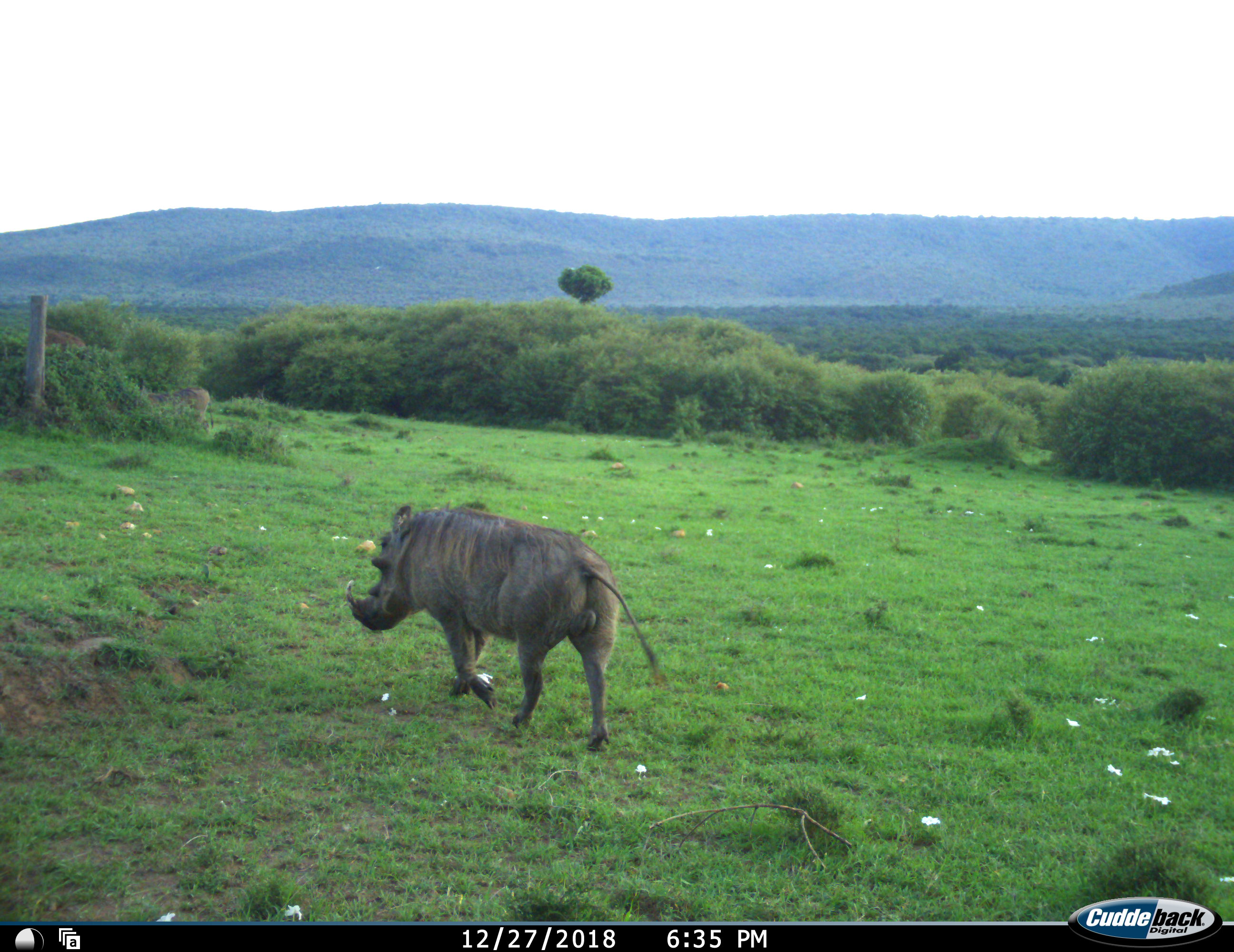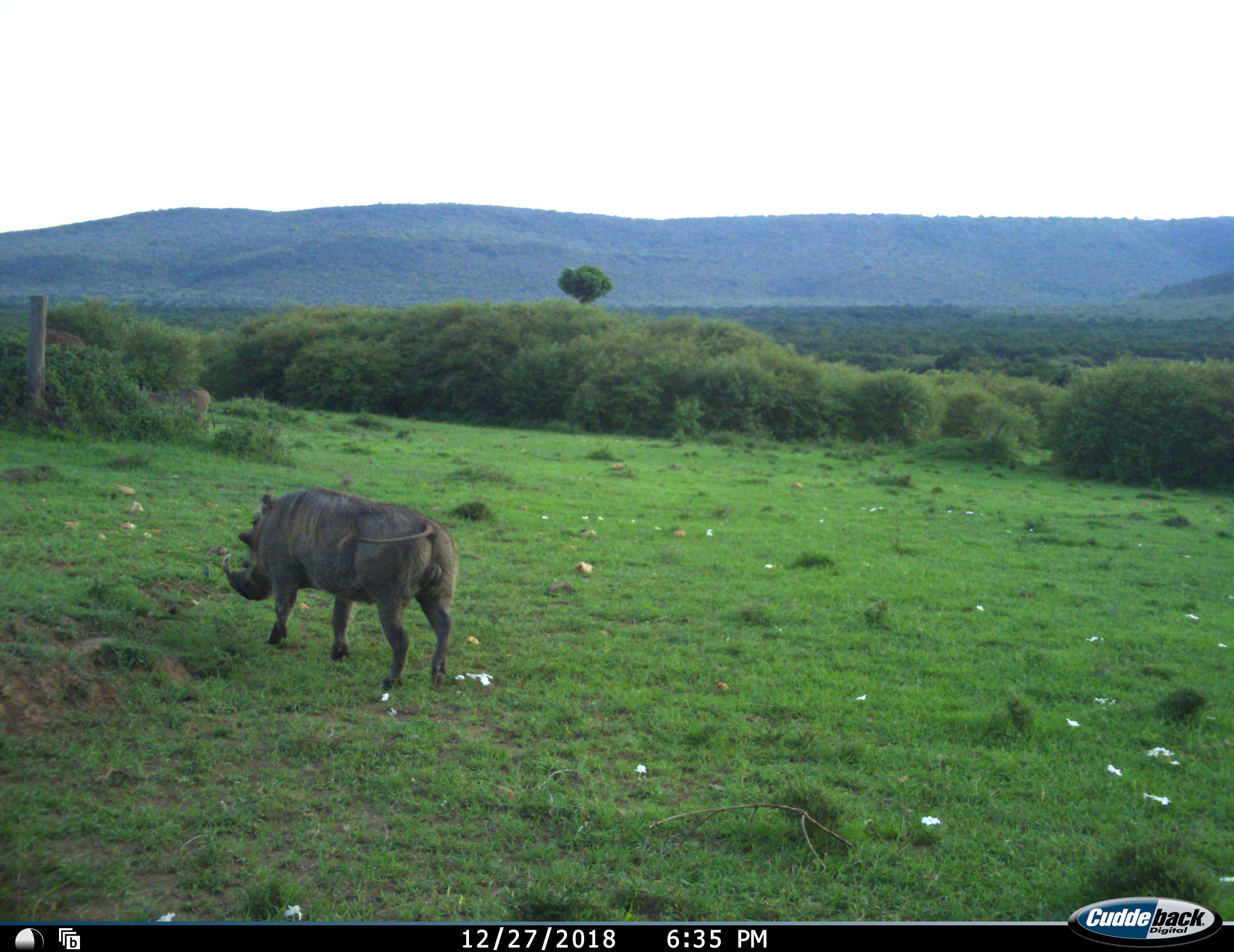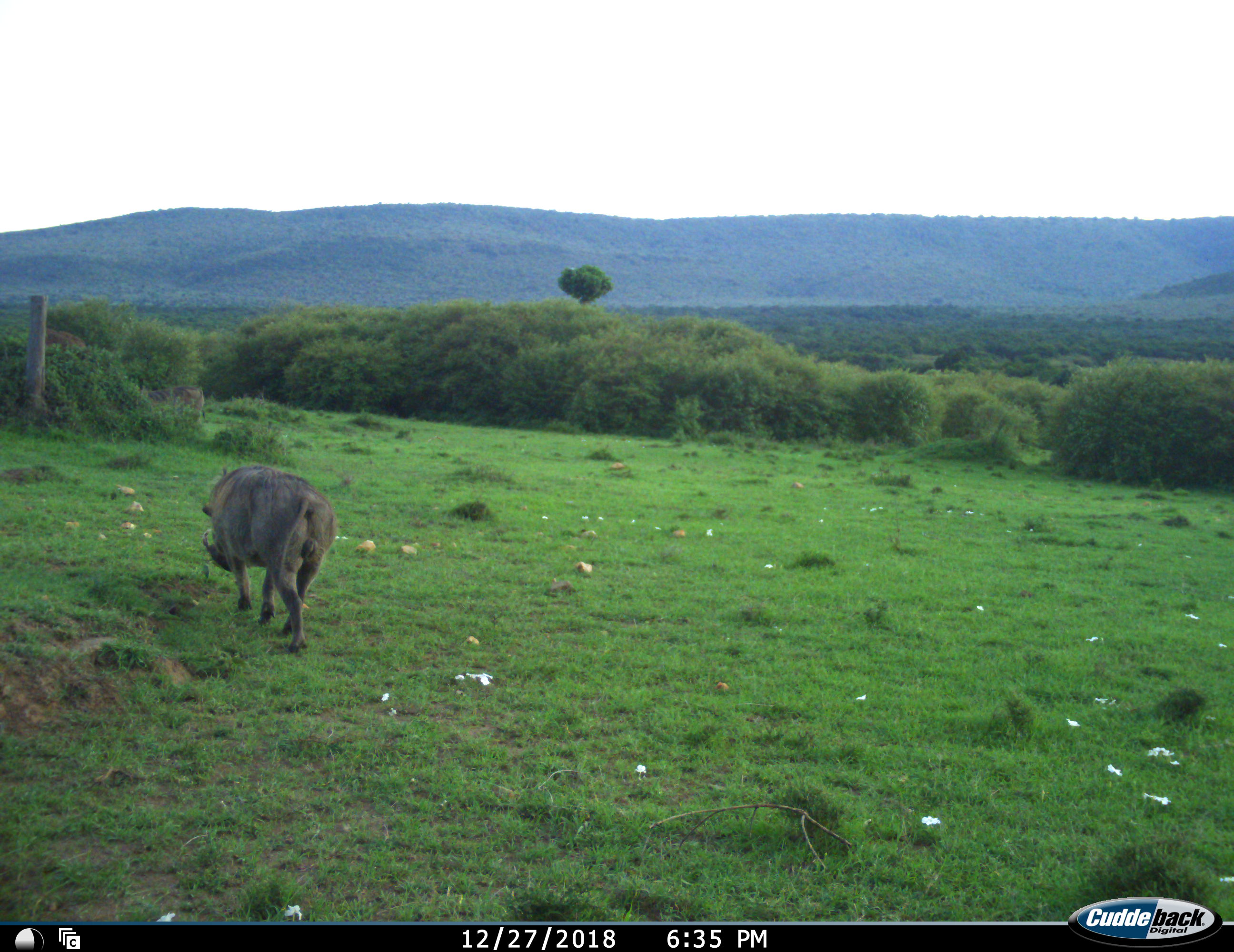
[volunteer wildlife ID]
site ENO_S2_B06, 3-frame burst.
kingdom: Animalia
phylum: Chordata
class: Mammalia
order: Artiodactyla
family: Suidae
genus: Phacochoerus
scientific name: Phacochoerus africanus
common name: warthog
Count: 1.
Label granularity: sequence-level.